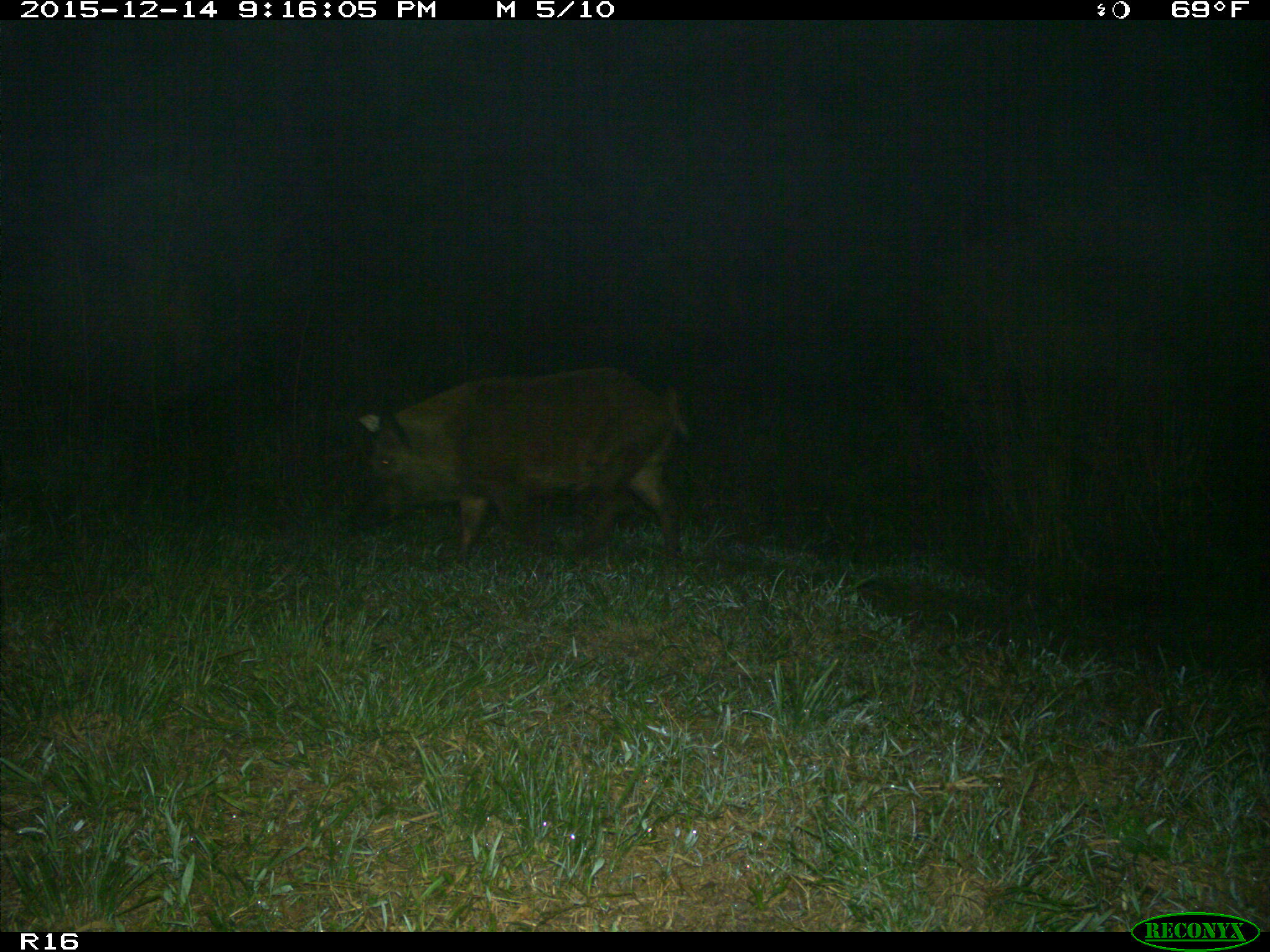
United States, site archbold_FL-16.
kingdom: Animalia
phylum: Chordata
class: Mammalia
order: Artiodactyla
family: Suidae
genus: Sus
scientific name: Sus scrofa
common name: wild boar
Sus scrofa (wild boar).